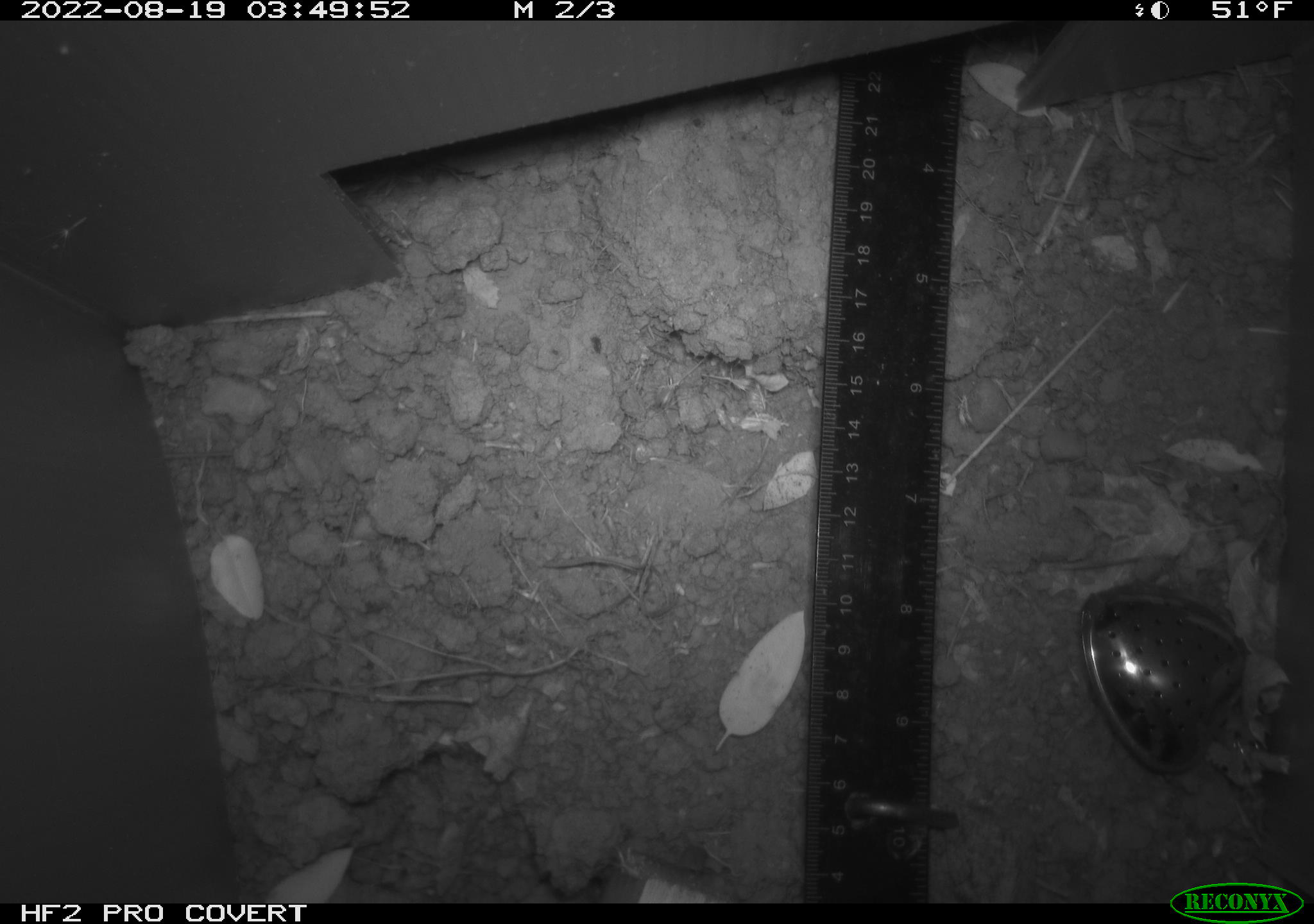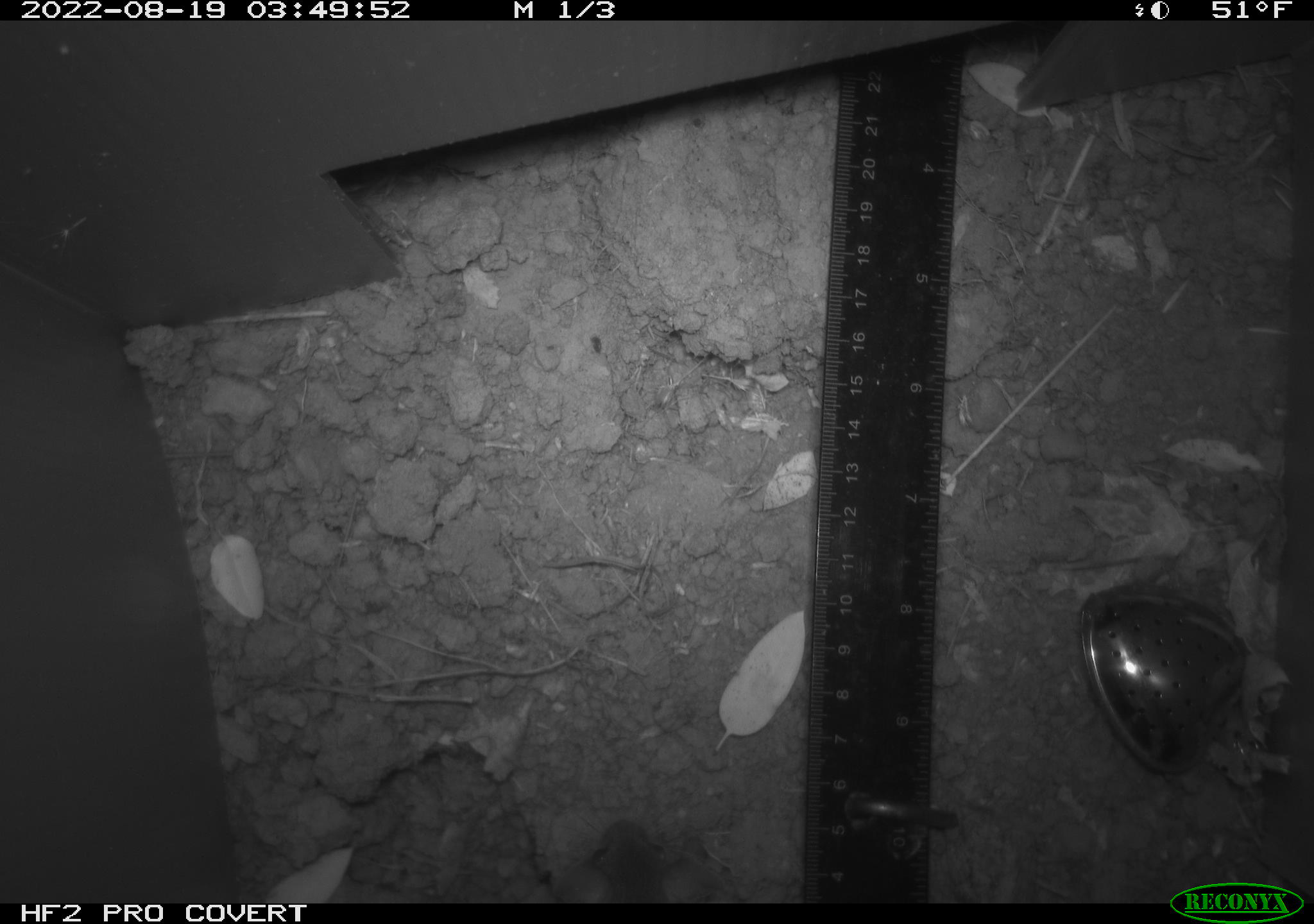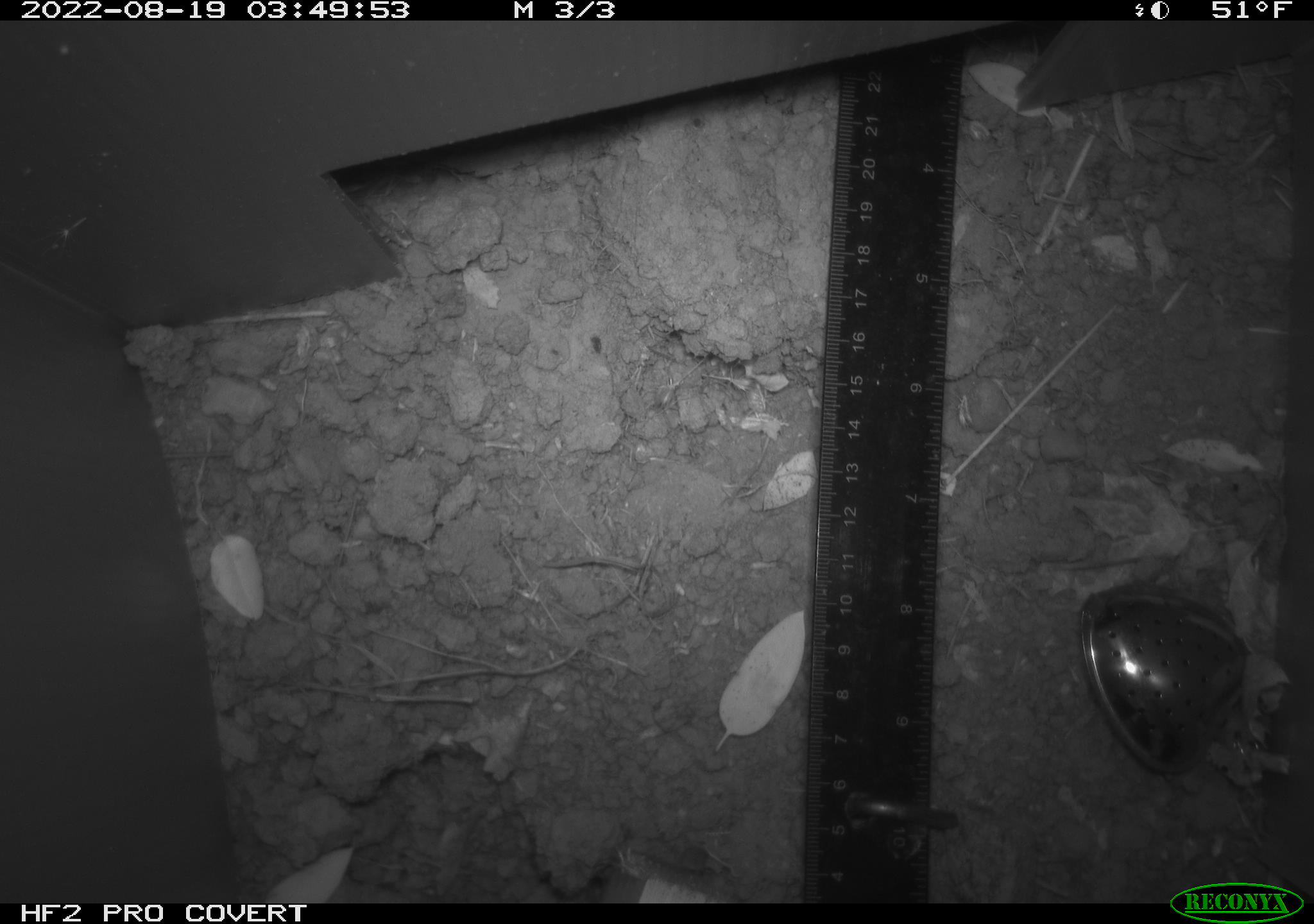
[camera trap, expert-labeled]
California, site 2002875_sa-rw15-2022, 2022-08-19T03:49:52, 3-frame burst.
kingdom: Animalia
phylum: Chordata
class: Mammalia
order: Rodentia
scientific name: Rodentia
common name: rodent